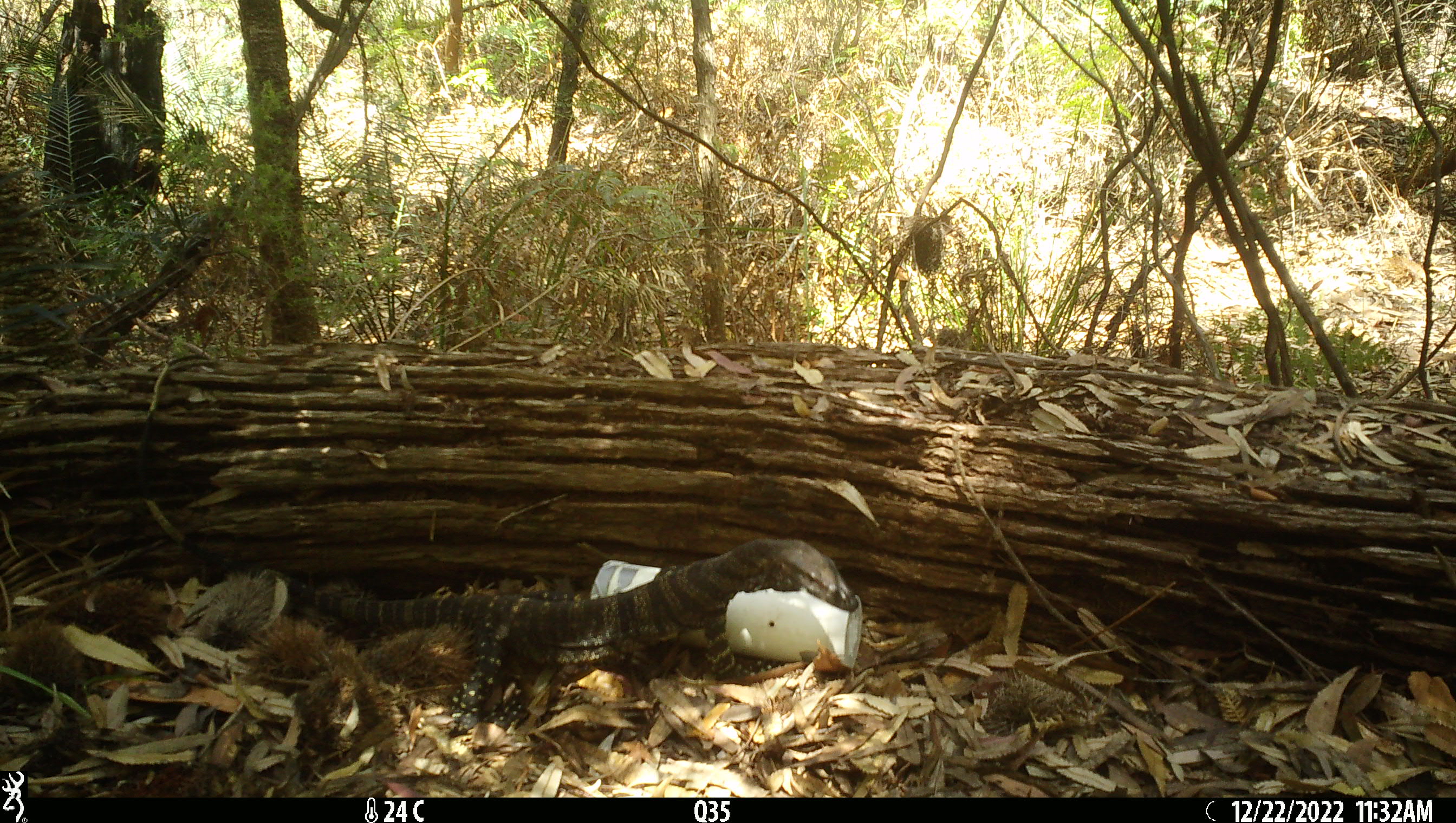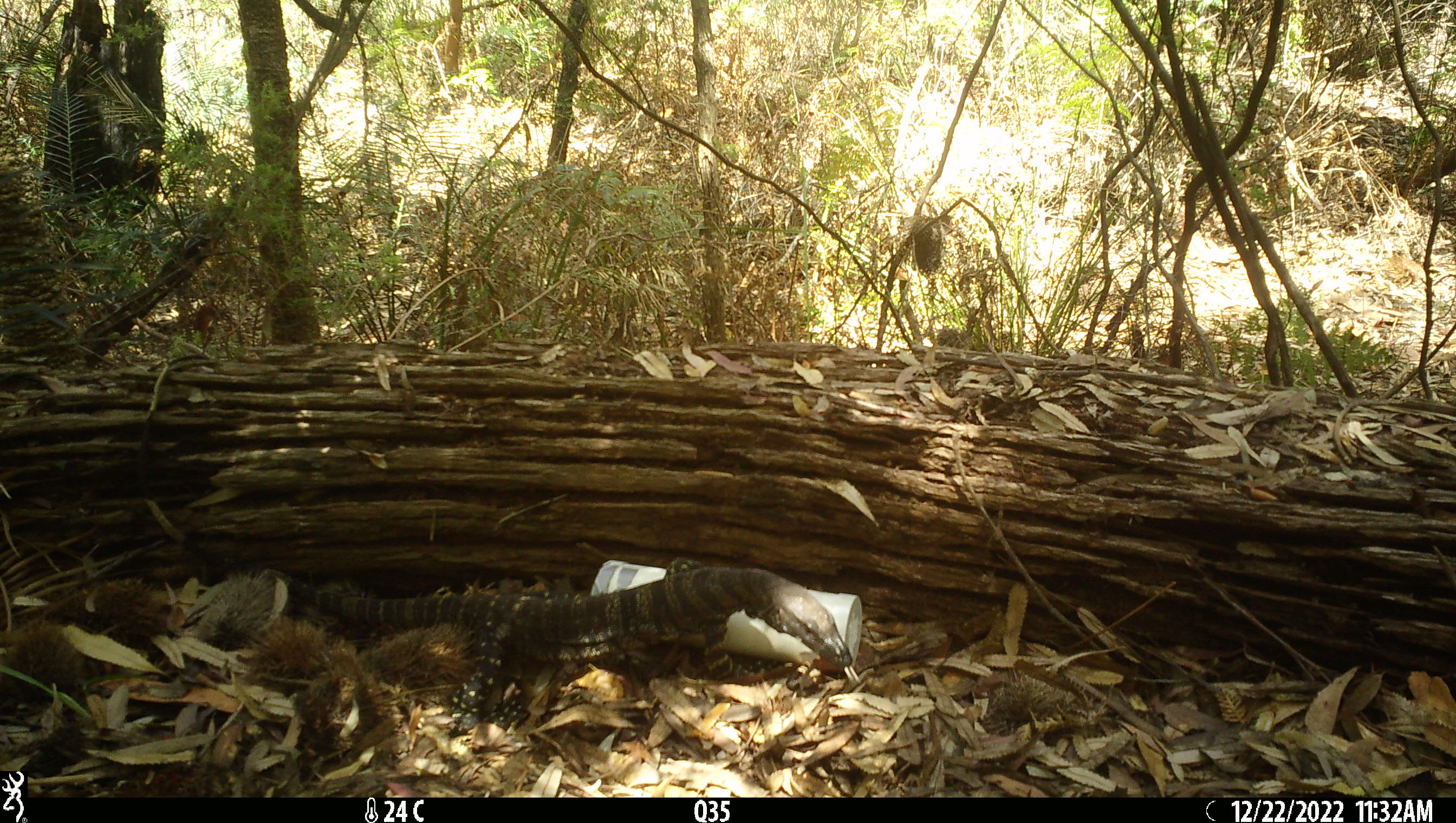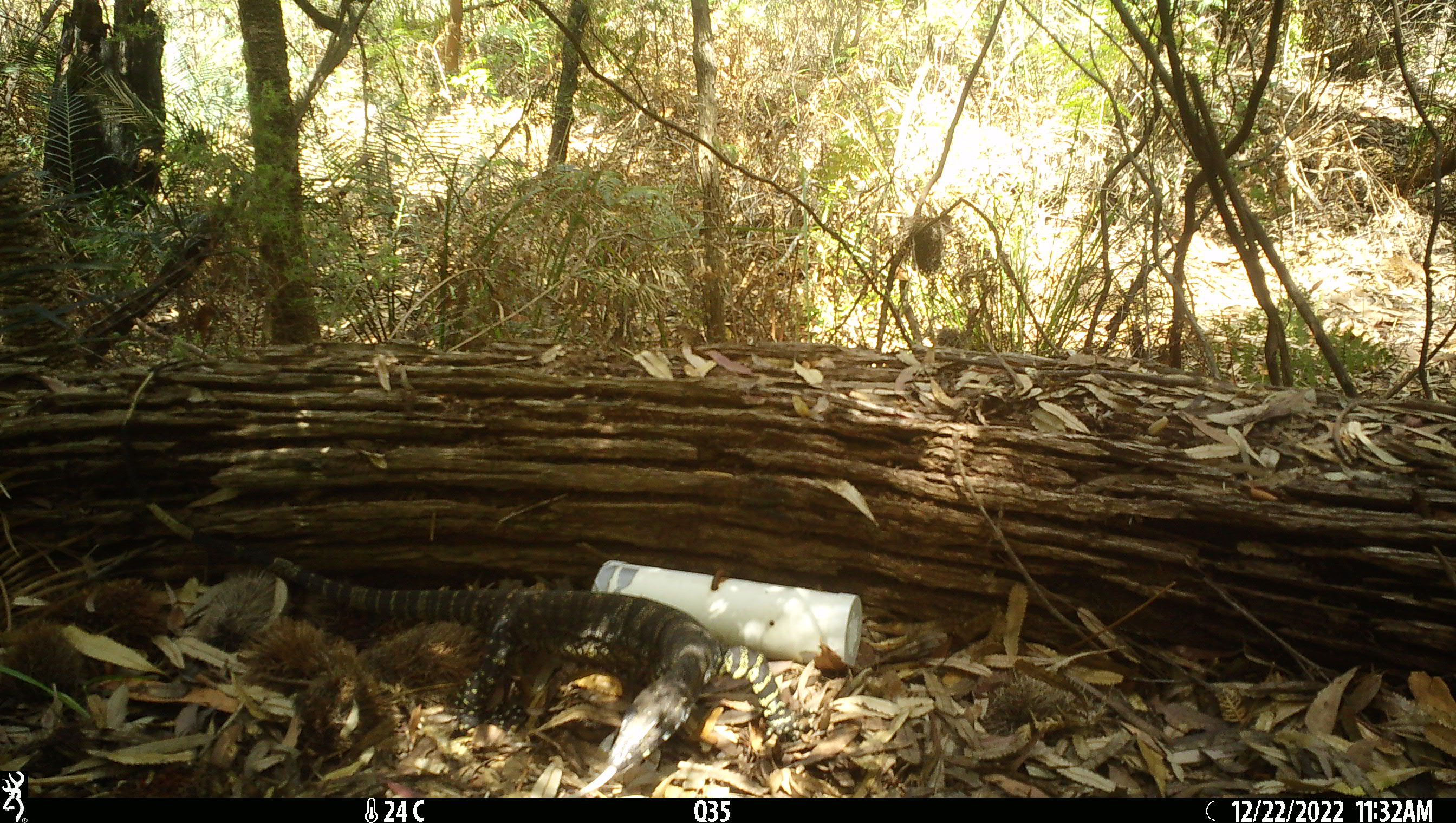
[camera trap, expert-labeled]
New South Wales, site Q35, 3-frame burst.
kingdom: Animalia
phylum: Chordata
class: Reptilia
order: Squamata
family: Varanidae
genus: Varanus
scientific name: Varanus varius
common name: lace monitor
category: goanna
Goanna (lace monitor) (Varanus varius).